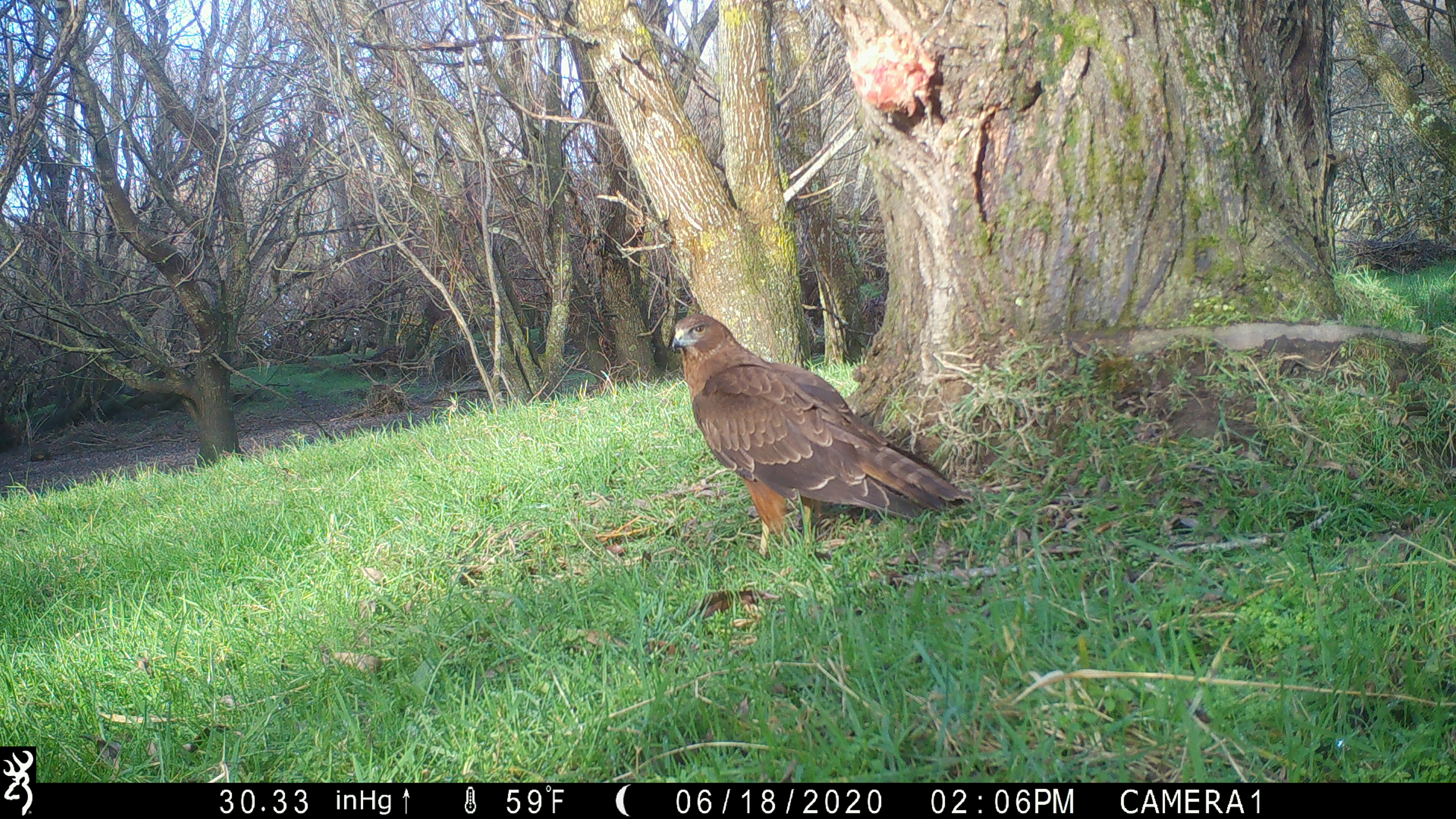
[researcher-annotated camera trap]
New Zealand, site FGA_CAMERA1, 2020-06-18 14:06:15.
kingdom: Animalia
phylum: Chordata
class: Aves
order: Accipitriformes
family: Accipitridae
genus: Circus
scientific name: Circus approximans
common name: swamp harrier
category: harrier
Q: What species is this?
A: Harrier (swamp harrier) (Circus approximans).